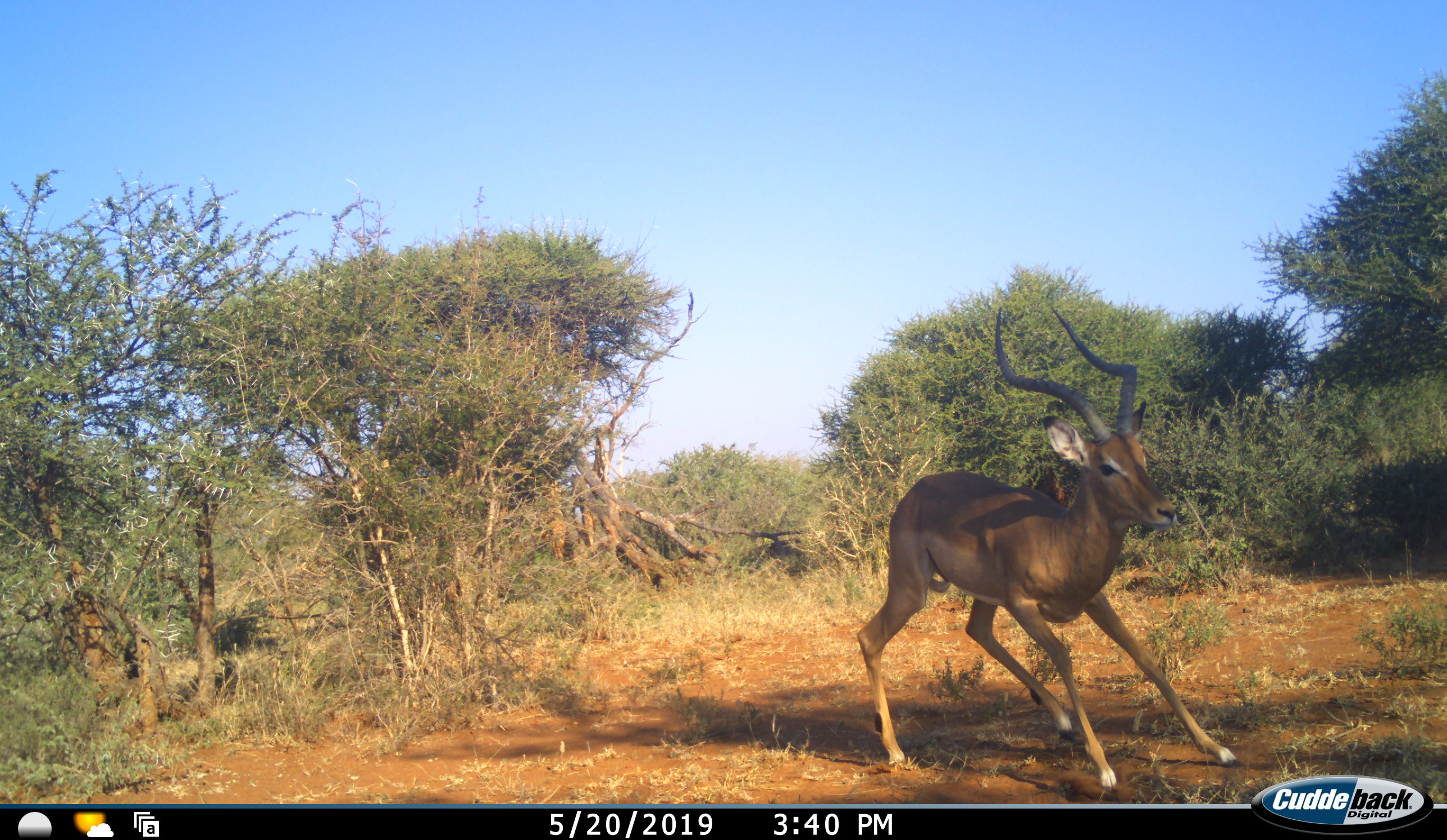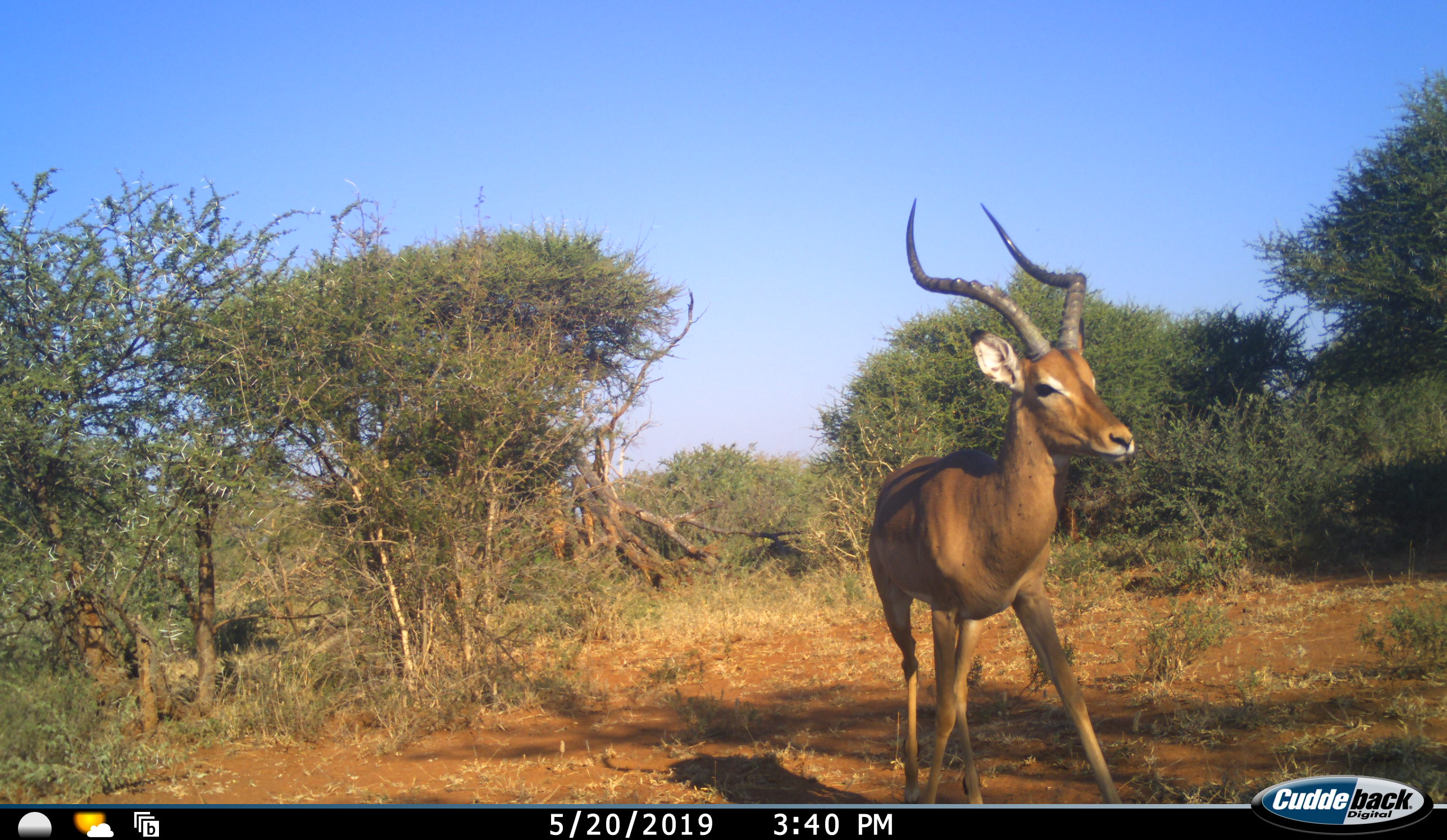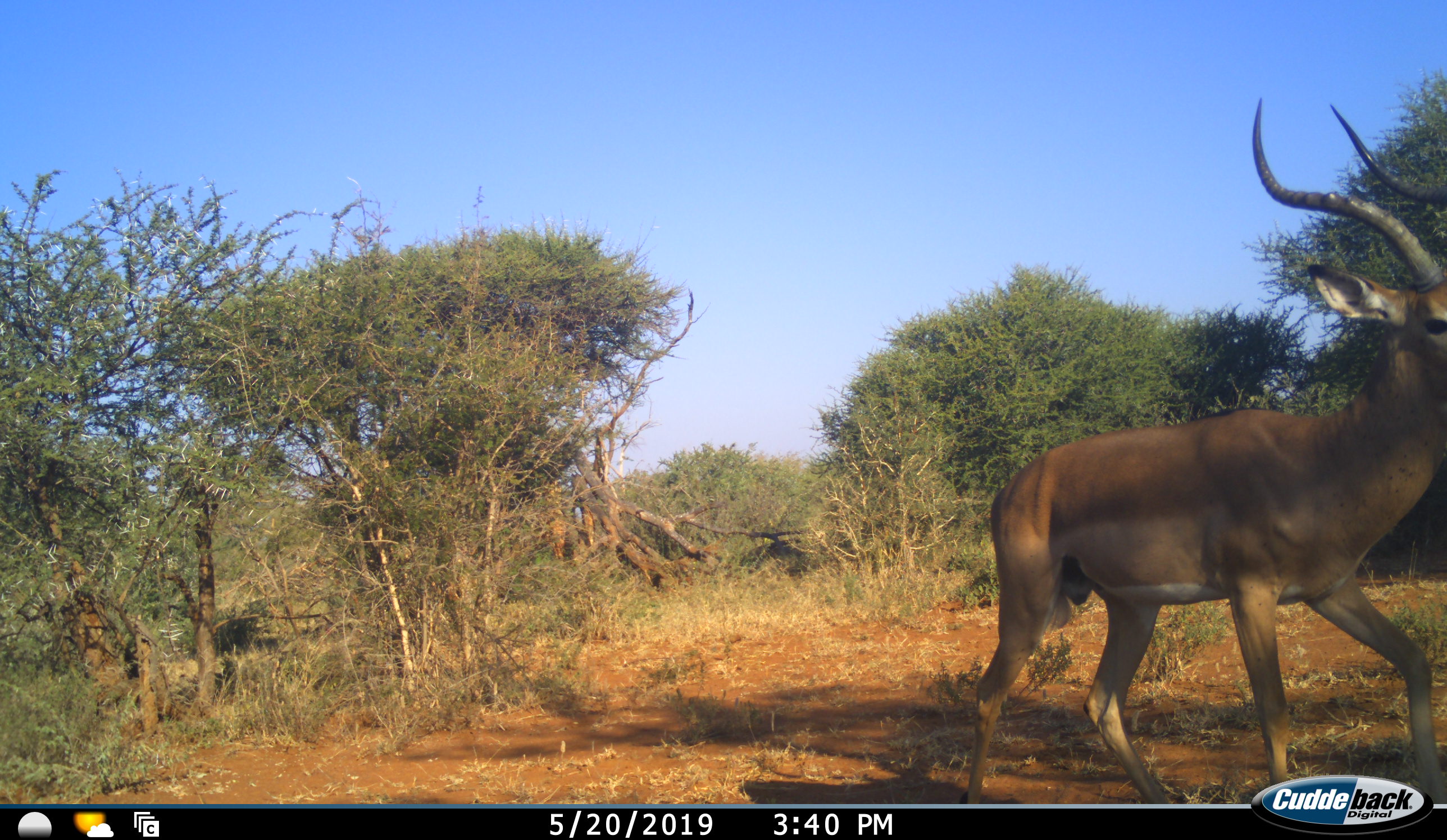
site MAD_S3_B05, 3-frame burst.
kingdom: Animalia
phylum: Chordata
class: Mammalia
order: Artiodactyla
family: Bovidae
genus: Aepyceros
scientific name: Aepyceros melampus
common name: impala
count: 1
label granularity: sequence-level